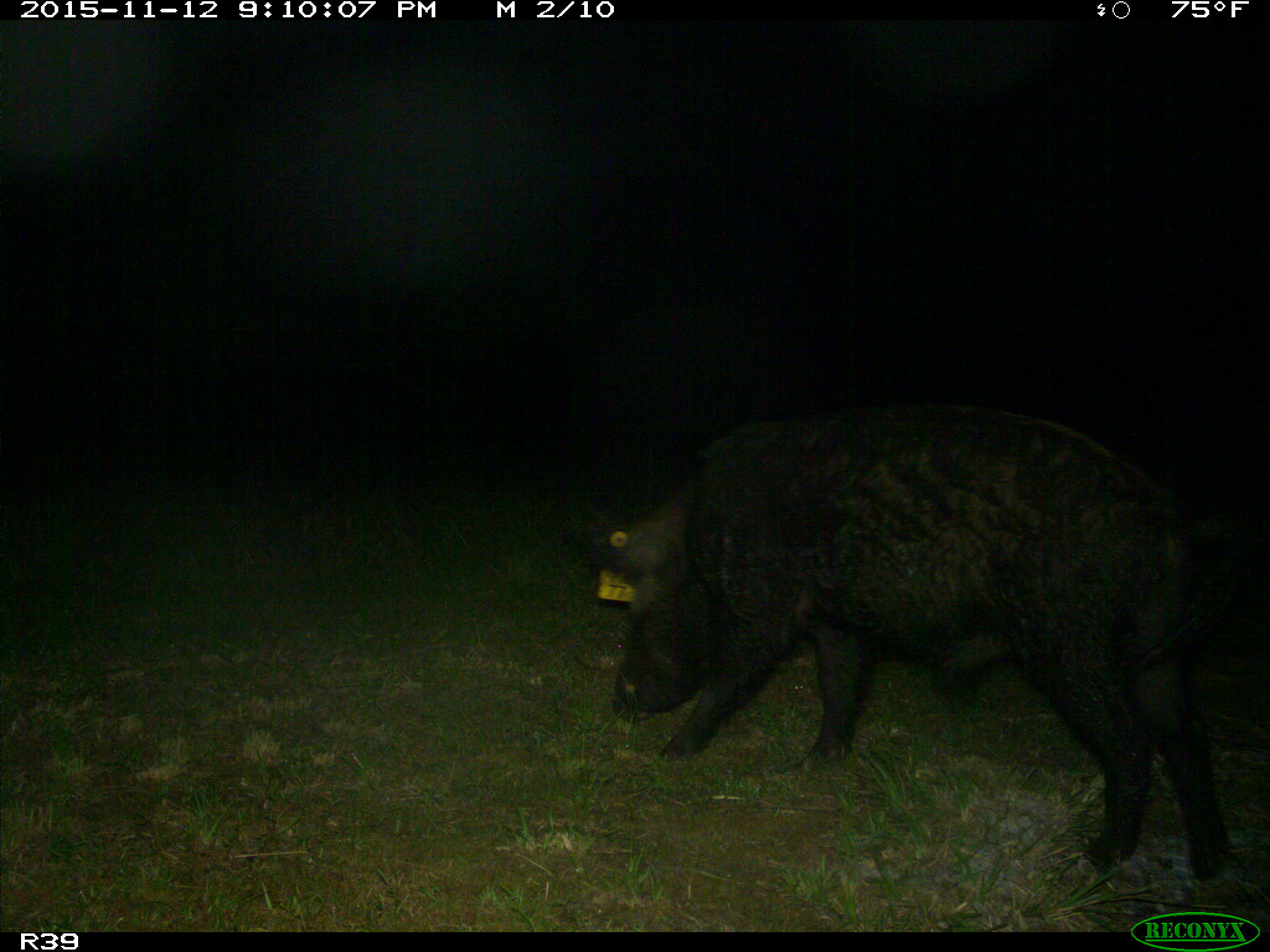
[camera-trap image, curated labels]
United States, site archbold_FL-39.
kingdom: Animalia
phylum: Chordata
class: Mammalia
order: Artiodactyla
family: Suidae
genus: Sus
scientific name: Sus scrofa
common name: wild boar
Sus scrofa (wild boar).